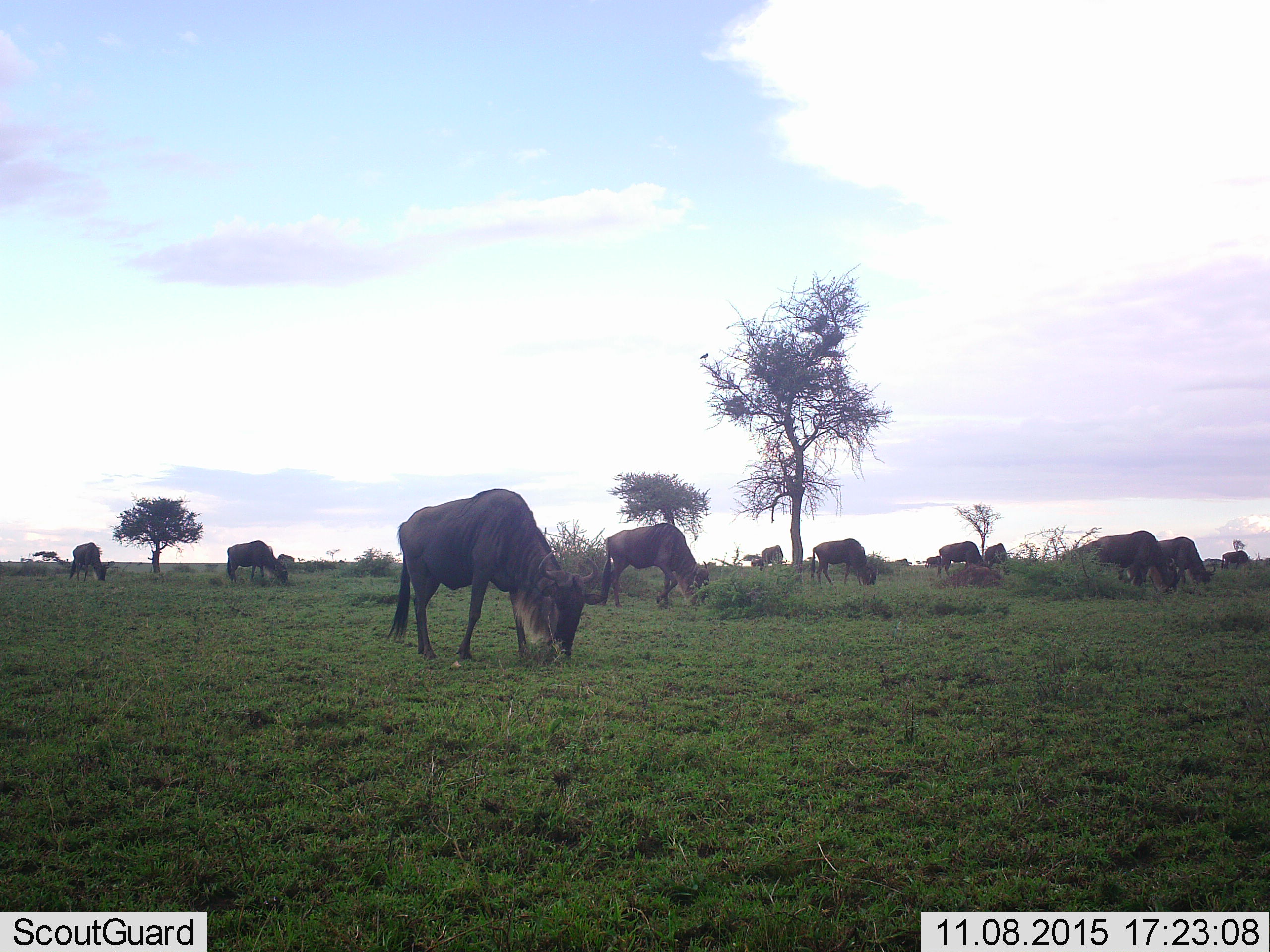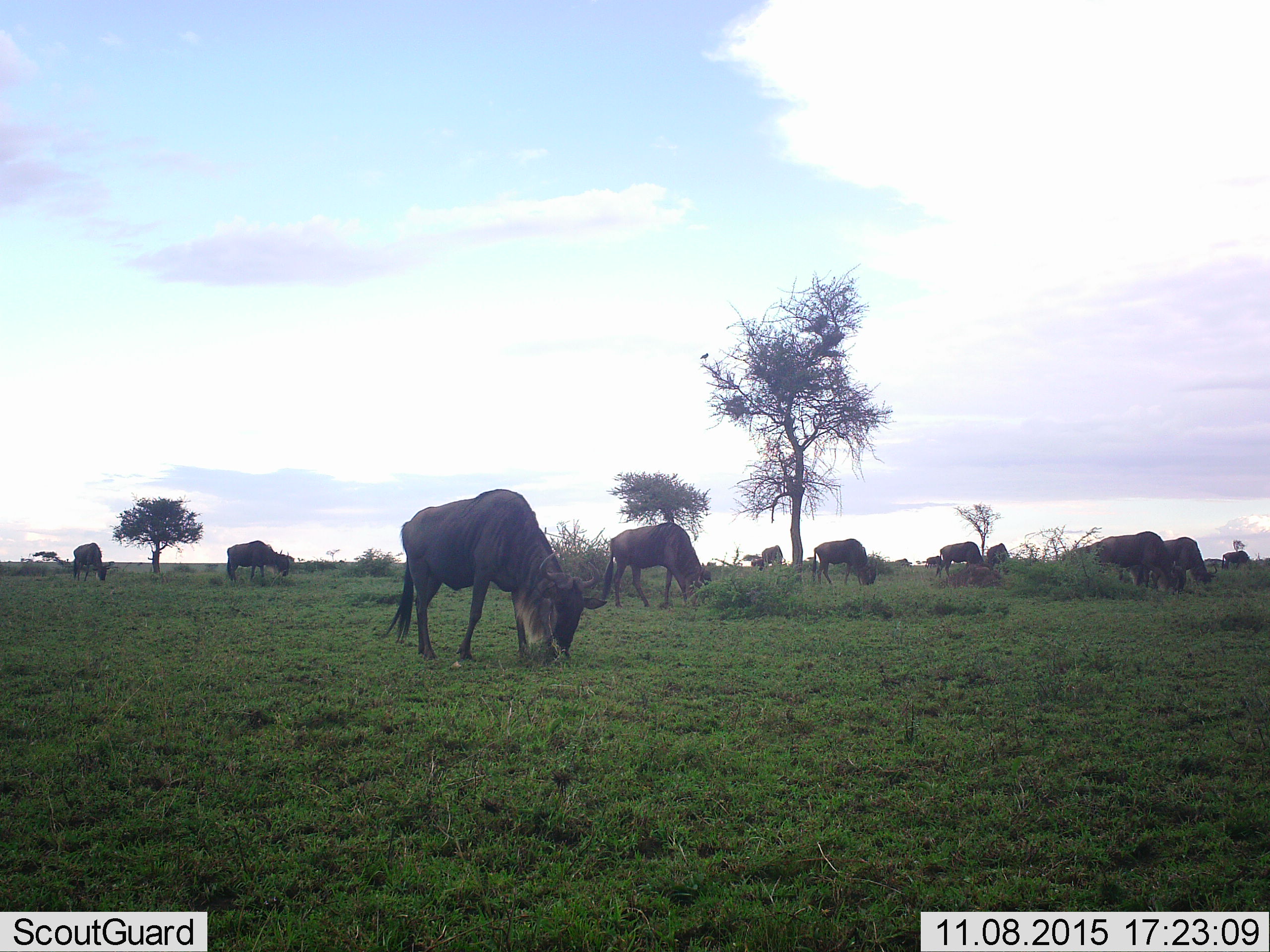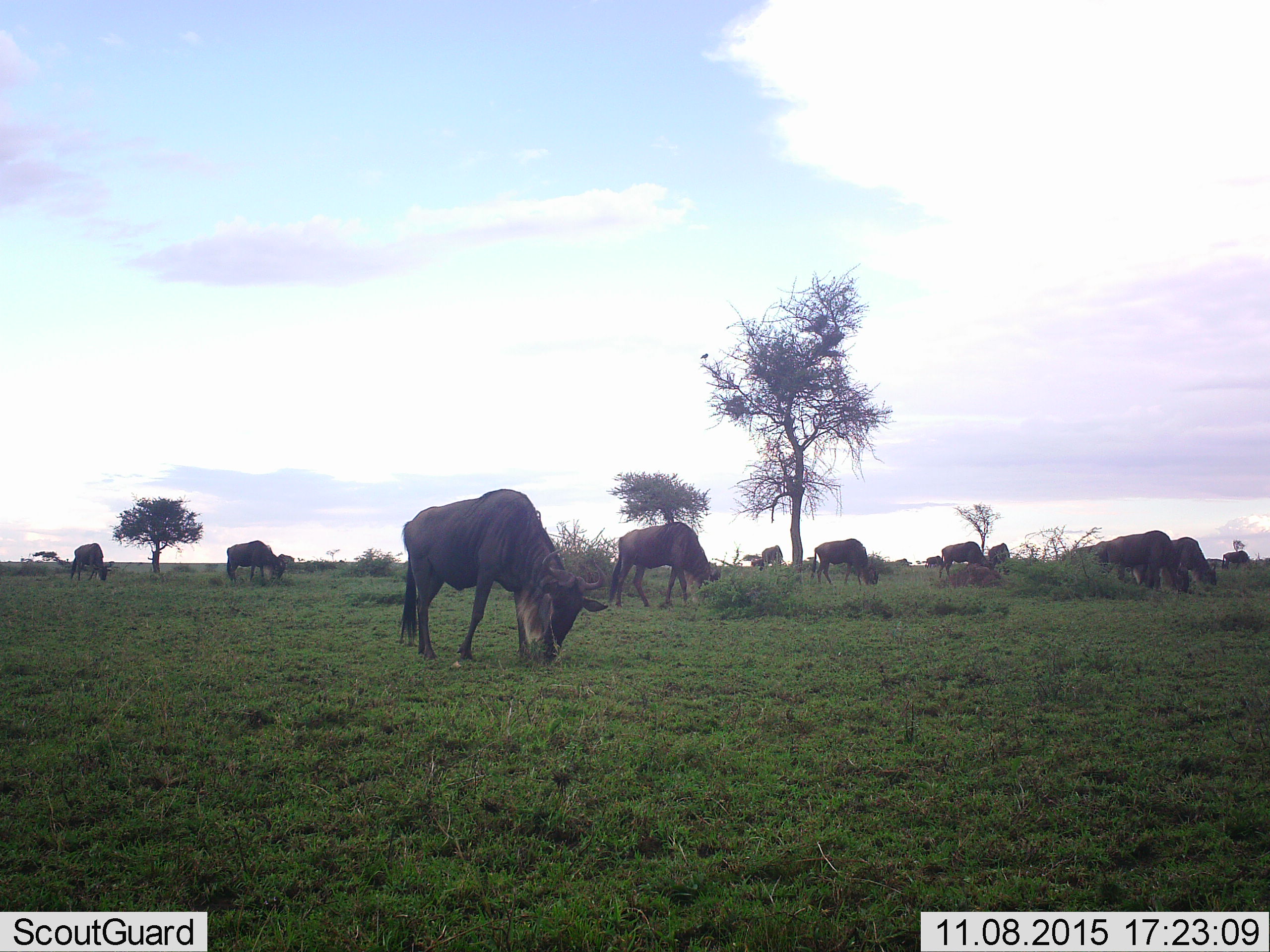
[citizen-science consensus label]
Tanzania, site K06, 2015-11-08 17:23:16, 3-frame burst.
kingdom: Animalia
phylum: Chordata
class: Mammalia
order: Artiodactyla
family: Bovidae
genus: Connochaetes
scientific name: Connochaetes taurinus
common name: blue wildebeest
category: wildebeest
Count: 11-50.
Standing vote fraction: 25%.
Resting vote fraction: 12%.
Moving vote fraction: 25%.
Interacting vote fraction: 0%.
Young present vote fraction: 0%.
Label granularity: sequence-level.